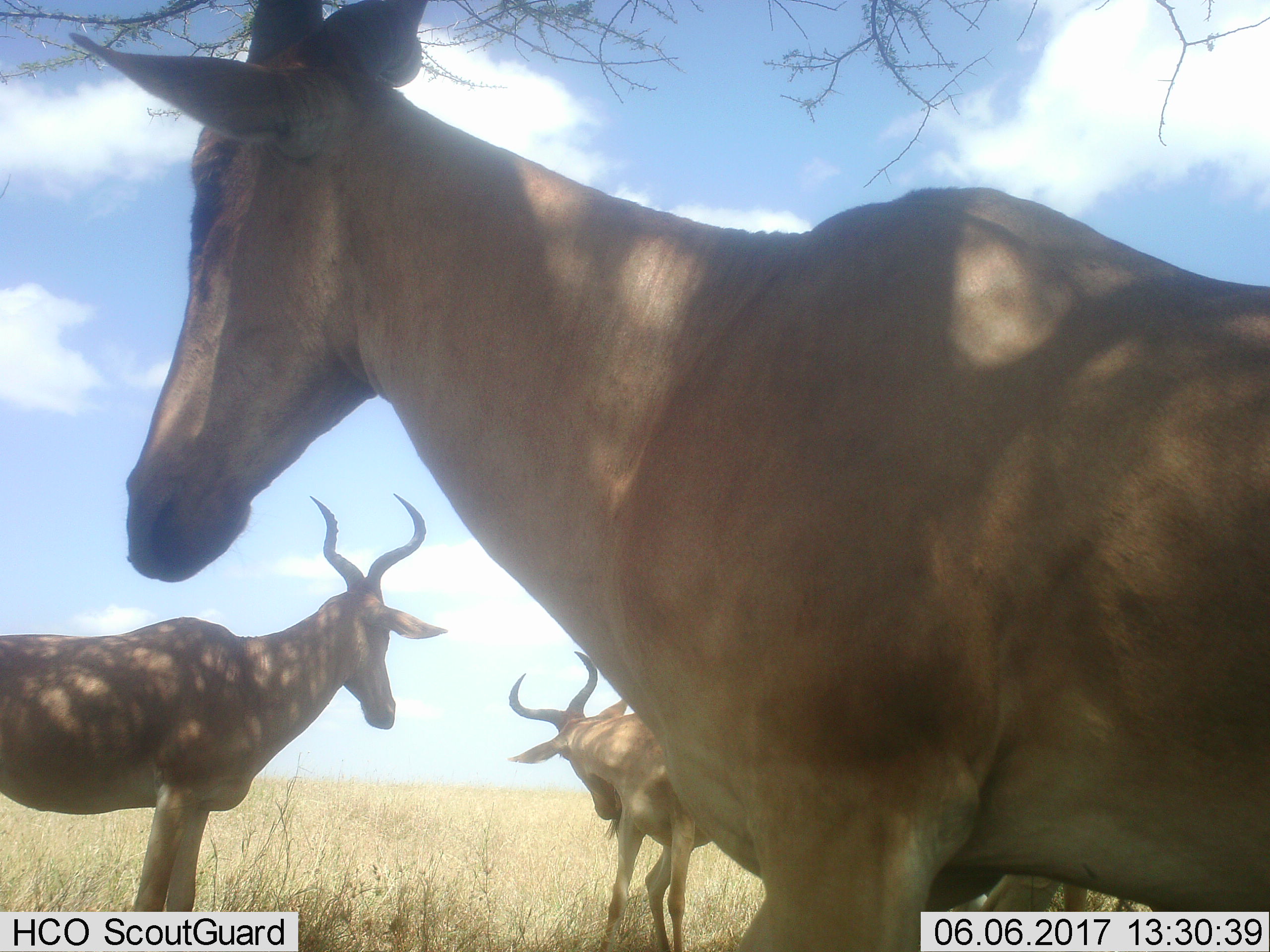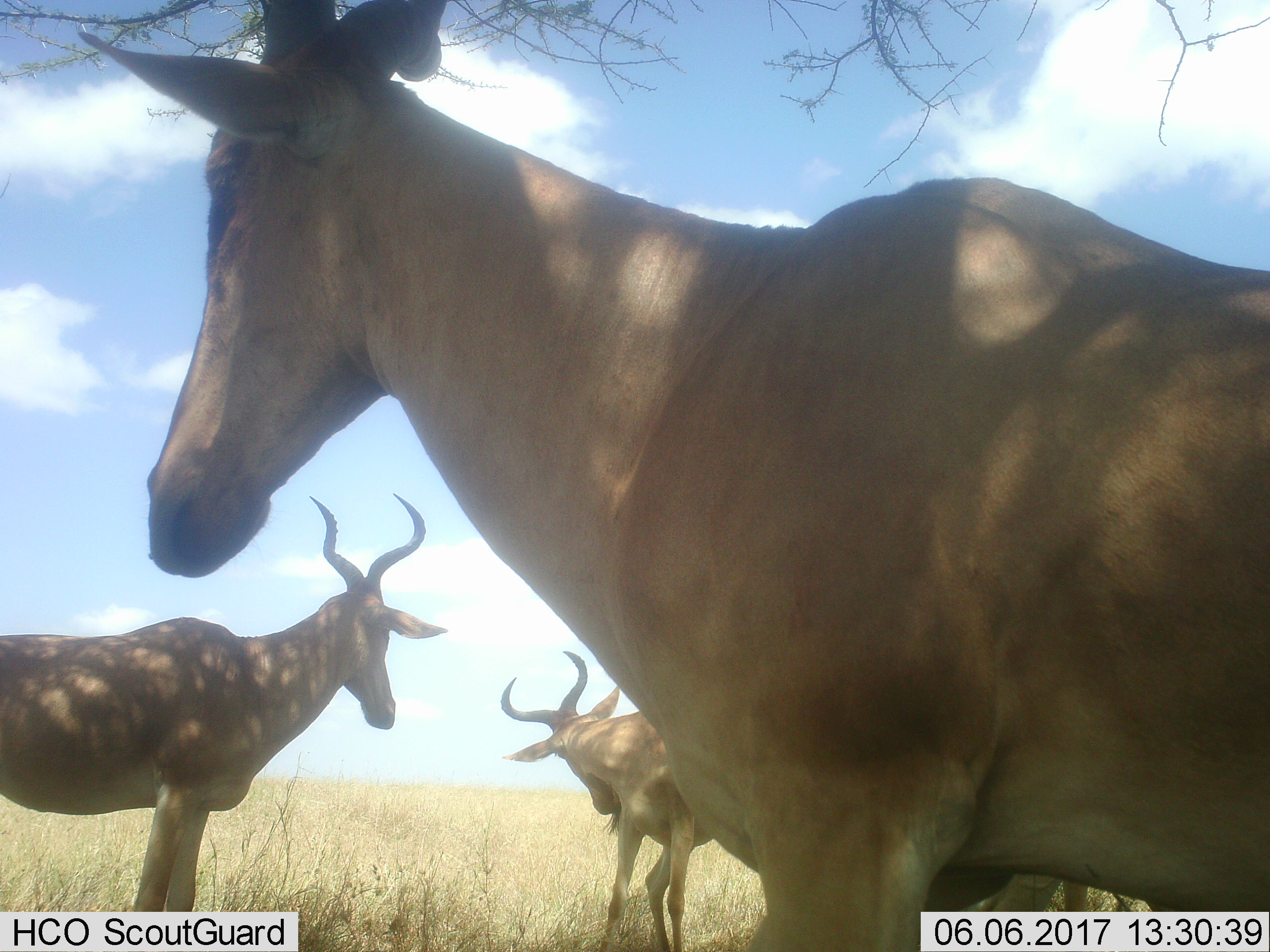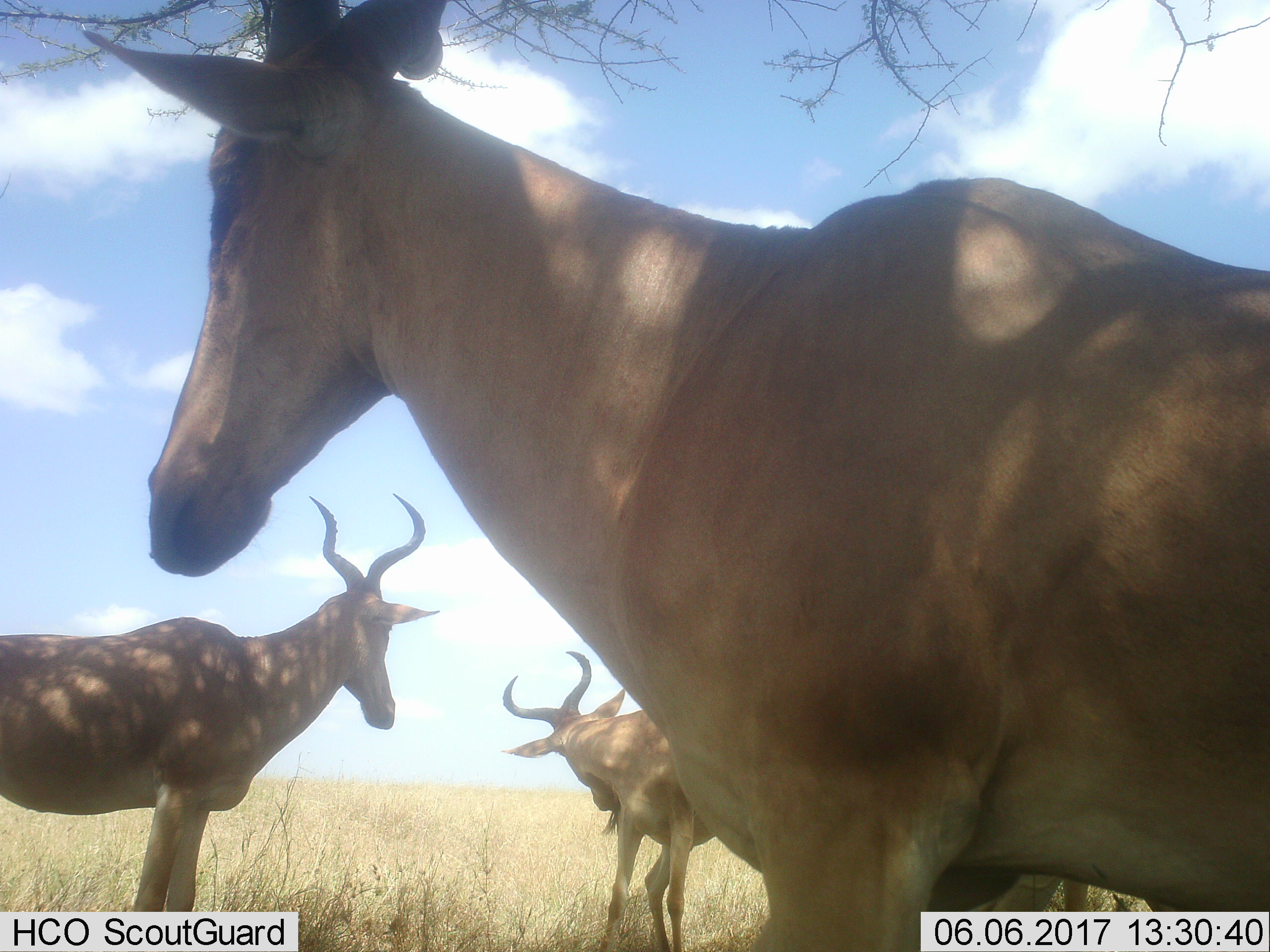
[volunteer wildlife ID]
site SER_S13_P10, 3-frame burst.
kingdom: Animalia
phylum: Chordata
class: Mammalia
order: Artiodactyla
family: Bovidae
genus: Alcelaphus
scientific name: Alcelaphus buselaphus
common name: hartebeest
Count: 4.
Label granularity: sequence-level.